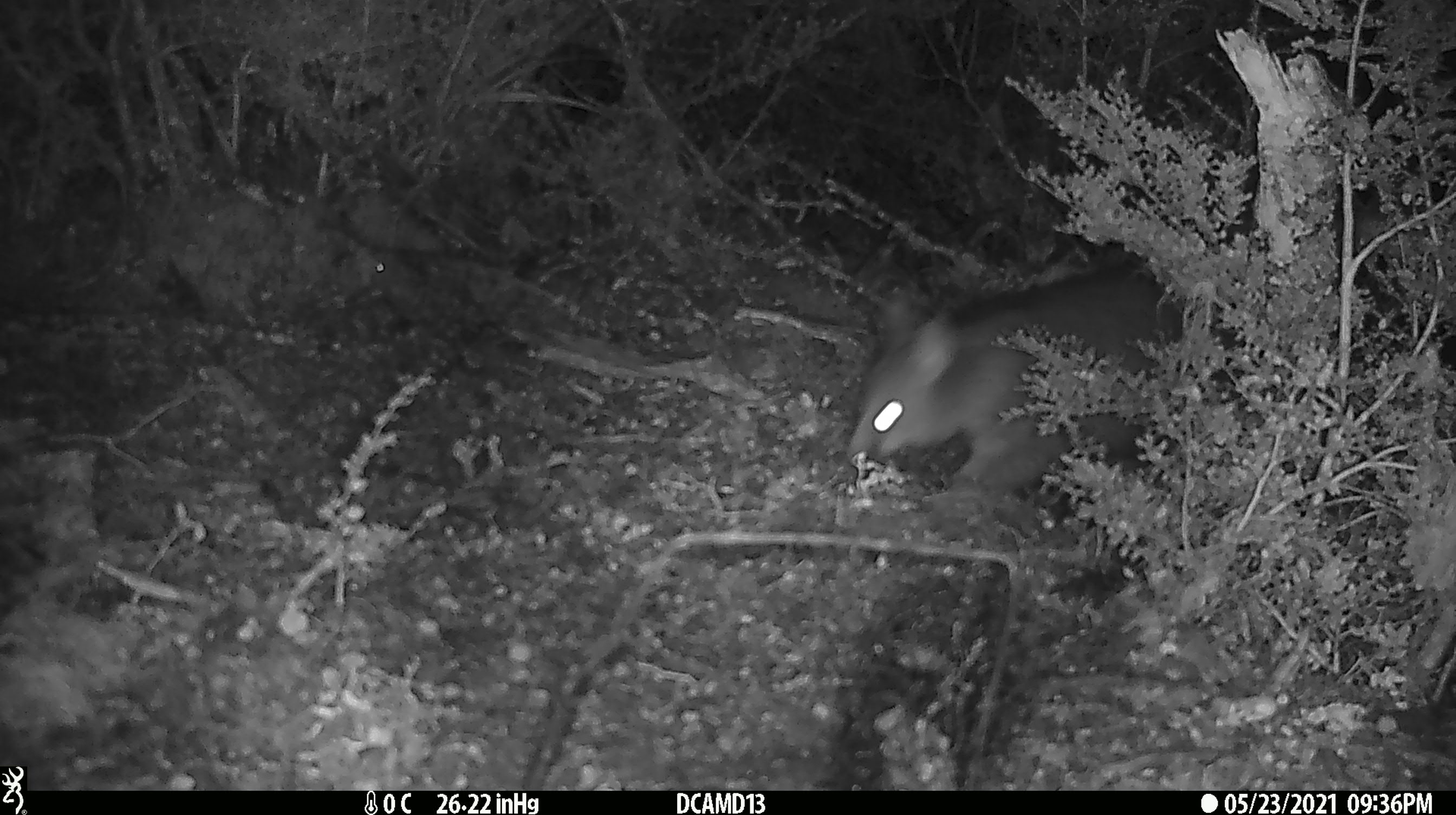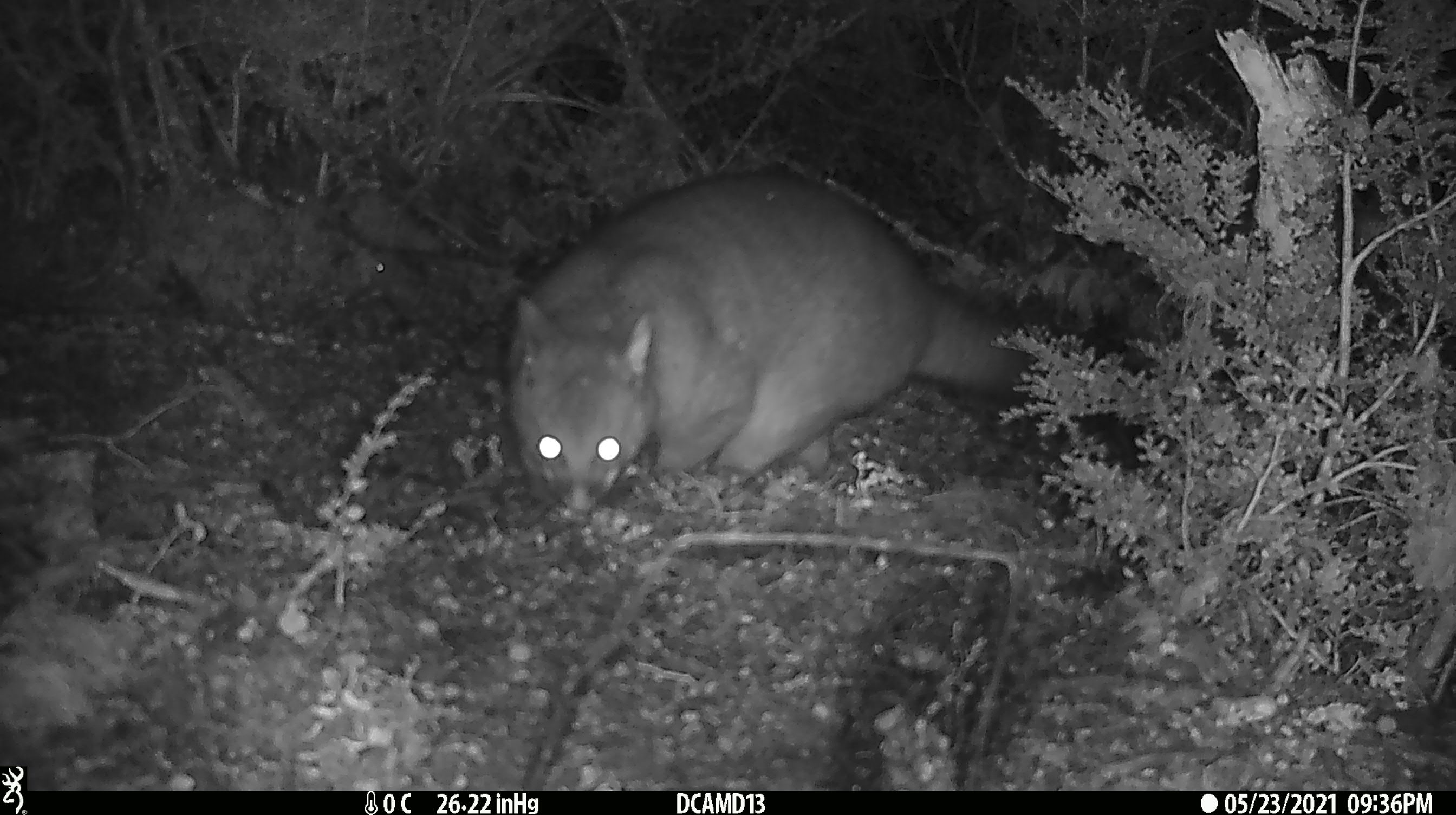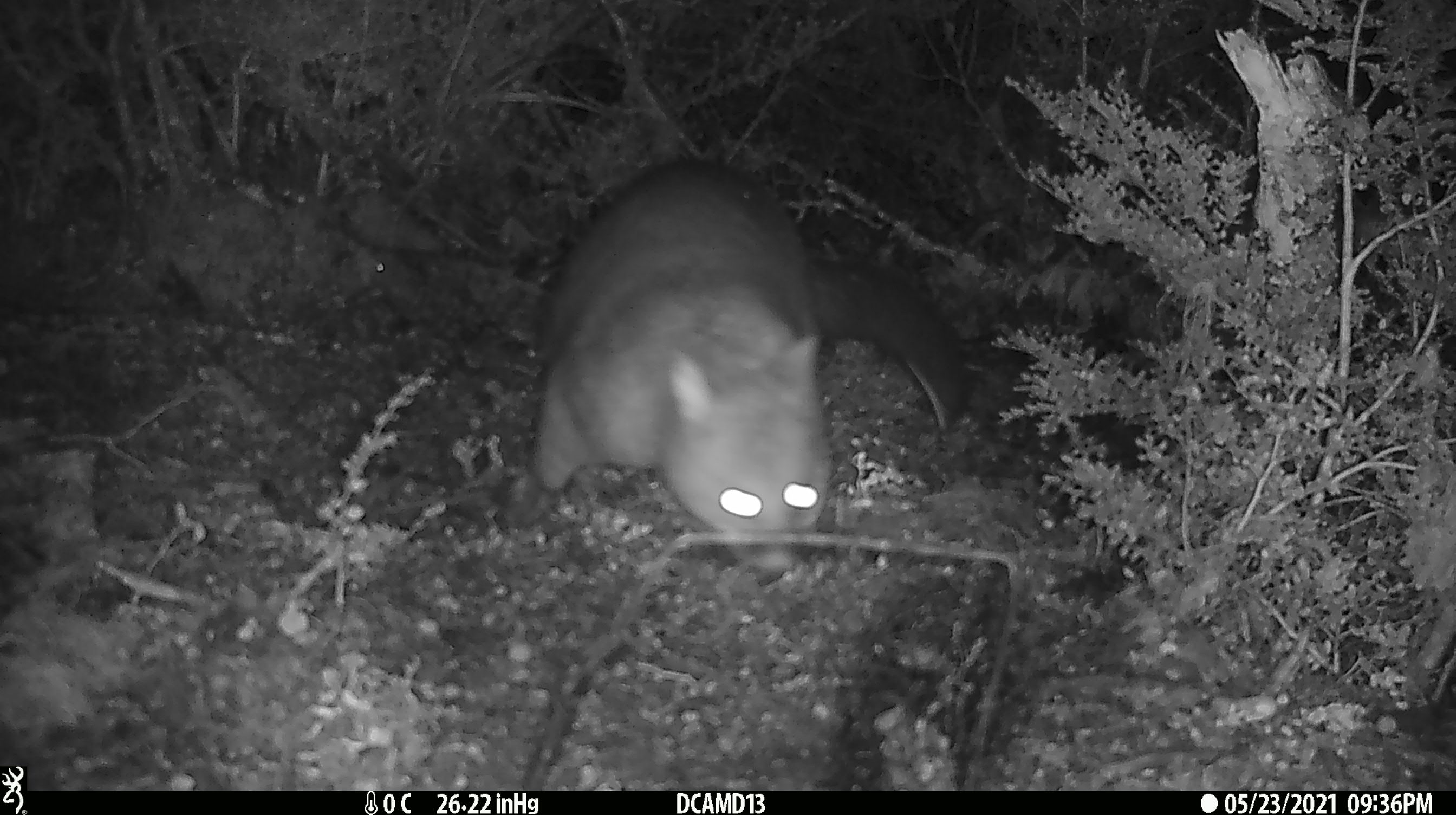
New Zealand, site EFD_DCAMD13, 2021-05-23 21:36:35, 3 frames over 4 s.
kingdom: Animalia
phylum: Chordata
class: Mammalia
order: Diprotodontia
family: Phalangeridae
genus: Trichosurus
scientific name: Trichosurus vulpecula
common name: common brushtail possum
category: possum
Possum (common brushtail possum) (Trichosurus vulpecula).